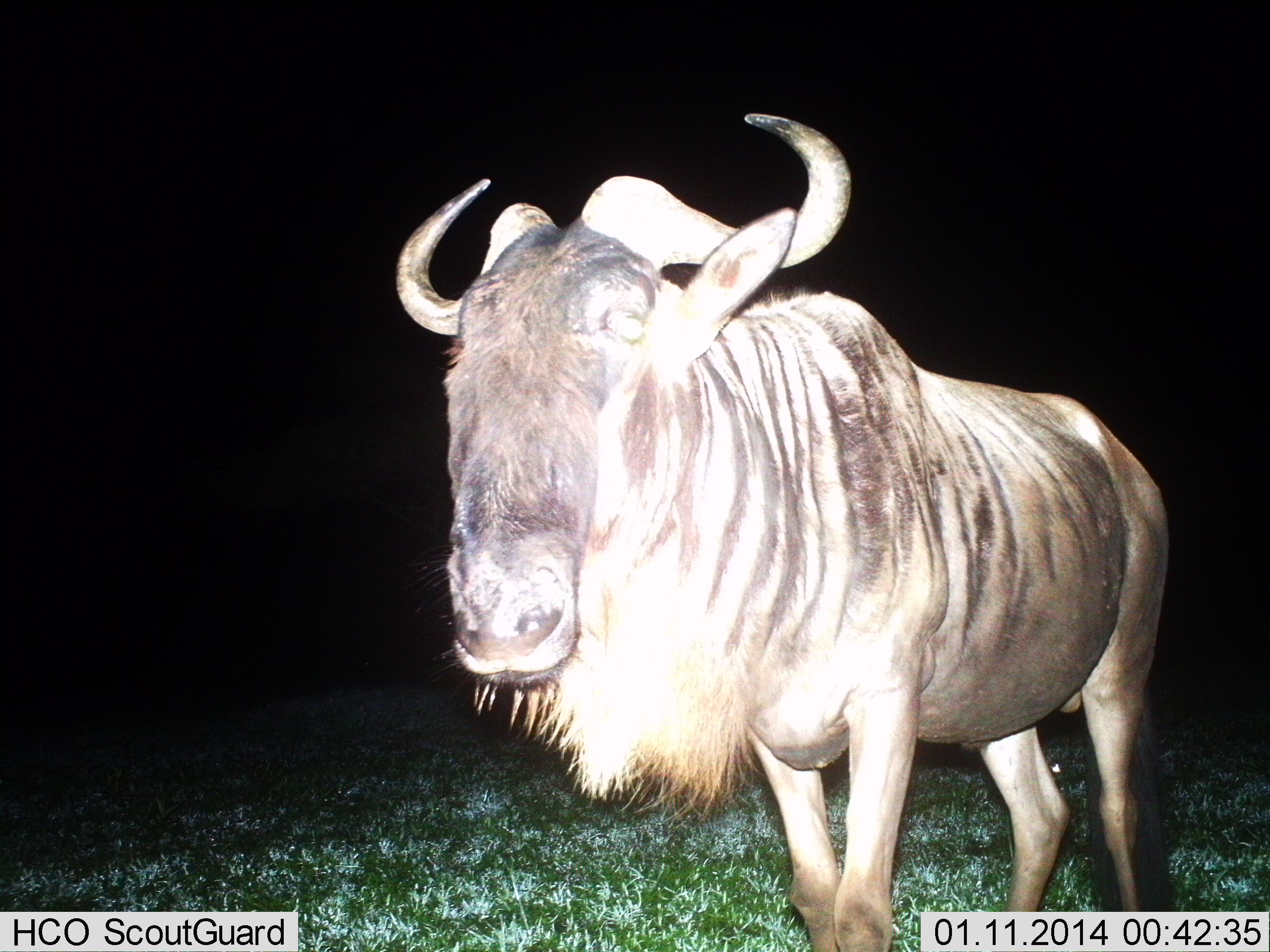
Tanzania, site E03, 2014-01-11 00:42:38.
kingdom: Animalia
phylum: Chordata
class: Mammalia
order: Artiodactyla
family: Bovidae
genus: Connochaetes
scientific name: Connochaetes taurinus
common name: blue wildebeest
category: wildebeest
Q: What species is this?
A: Wildebeest (blue wildebeest) (Connochaetes taurinus).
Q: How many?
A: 1.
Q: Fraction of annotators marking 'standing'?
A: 100%.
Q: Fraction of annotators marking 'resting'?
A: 0%.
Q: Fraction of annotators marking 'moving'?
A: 0%.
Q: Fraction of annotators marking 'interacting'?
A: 0%.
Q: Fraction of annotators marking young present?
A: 0%.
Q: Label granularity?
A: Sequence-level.